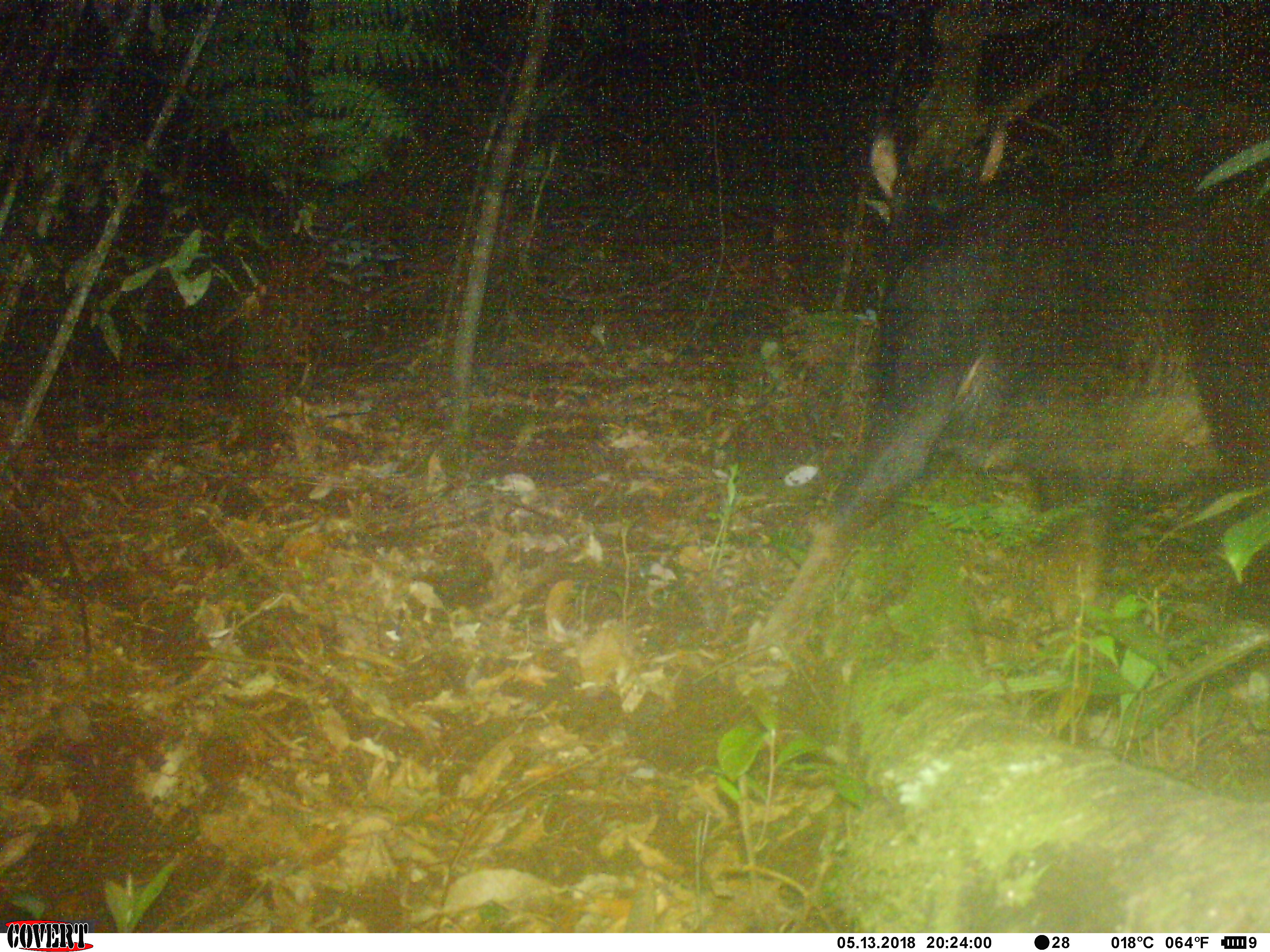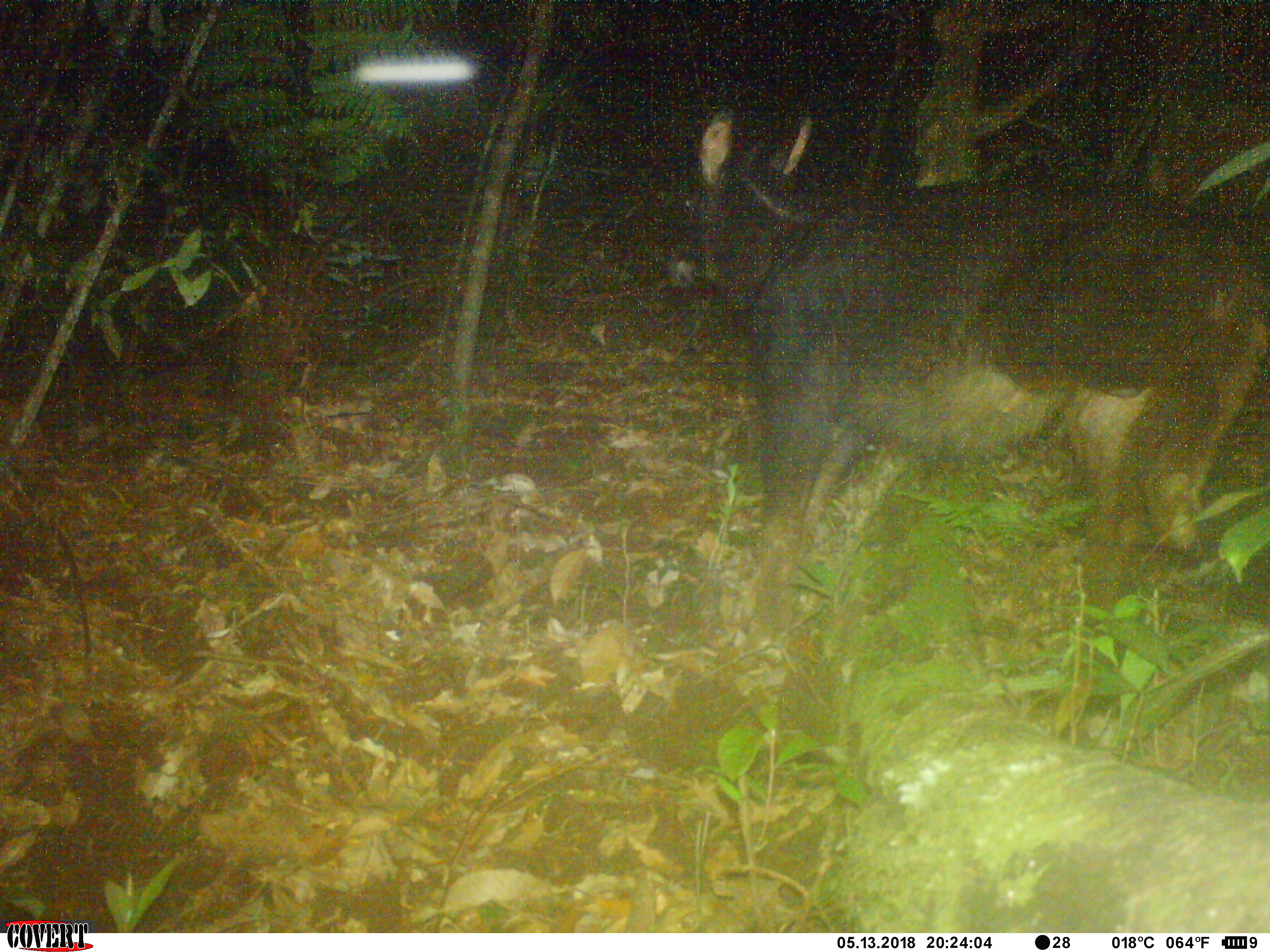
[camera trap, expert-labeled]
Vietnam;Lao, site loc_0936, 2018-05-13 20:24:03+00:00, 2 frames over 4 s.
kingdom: Animalia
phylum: Chordata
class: Mammalia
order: Artiodactyla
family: Bovidae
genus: Capricornis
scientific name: Capricornis sumatraensis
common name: chinese serow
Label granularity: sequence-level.